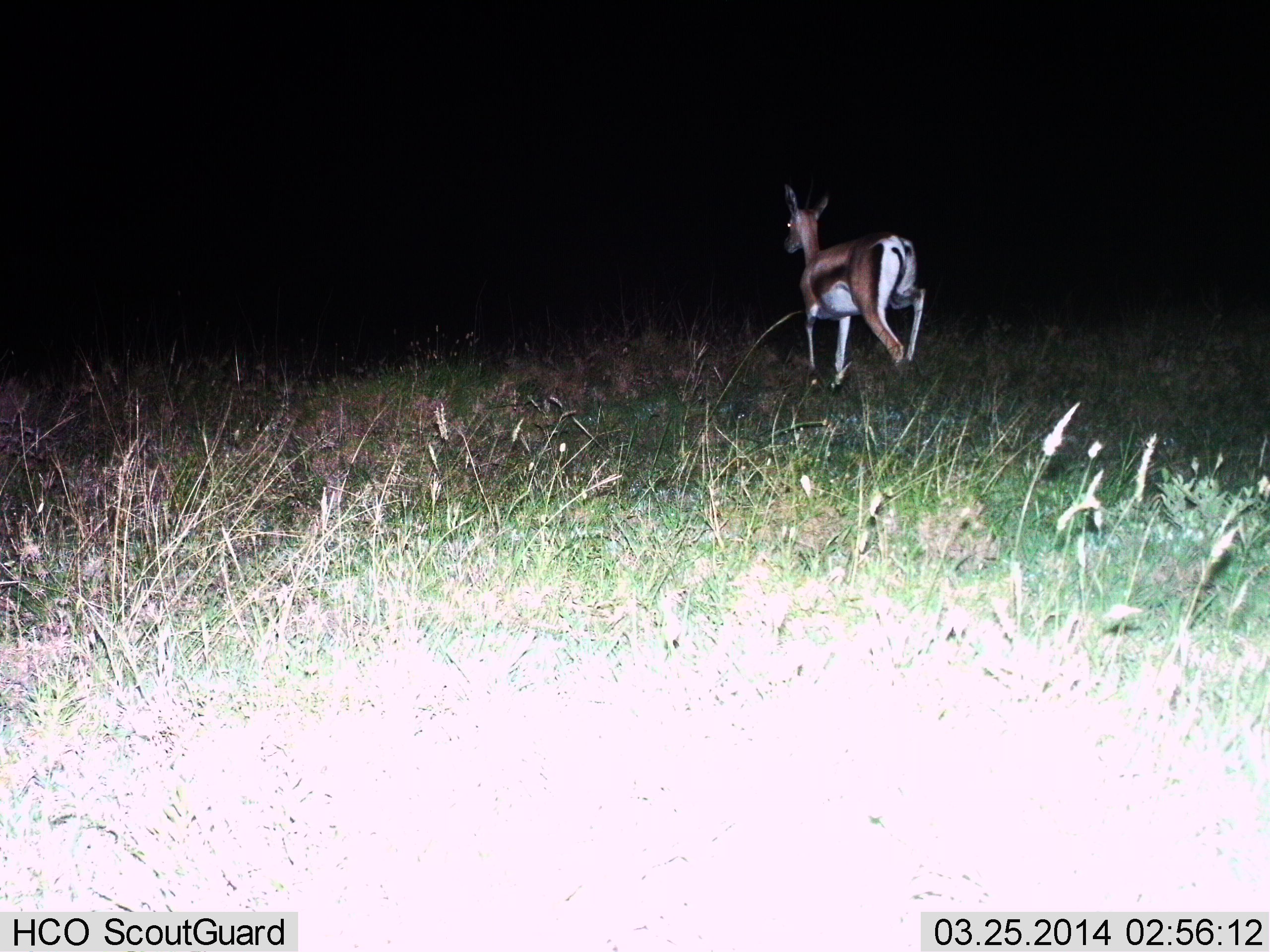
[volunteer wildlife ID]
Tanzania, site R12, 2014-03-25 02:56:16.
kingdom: Animalia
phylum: Chordata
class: Mammalia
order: Artiodactyla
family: Bovidae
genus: Eudorcas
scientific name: Eudorcas thomsonii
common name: thomson's gazelle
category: gazellethomsons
Gazellethomsons (thomson's gazelle) (Eudorcas thomsonii), count 1. Behavior (volunteer vote fractions): standing 0%, resting 0%, moving 100%, interacting 0%. Young present (vote fraction): 0%. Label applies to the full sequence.